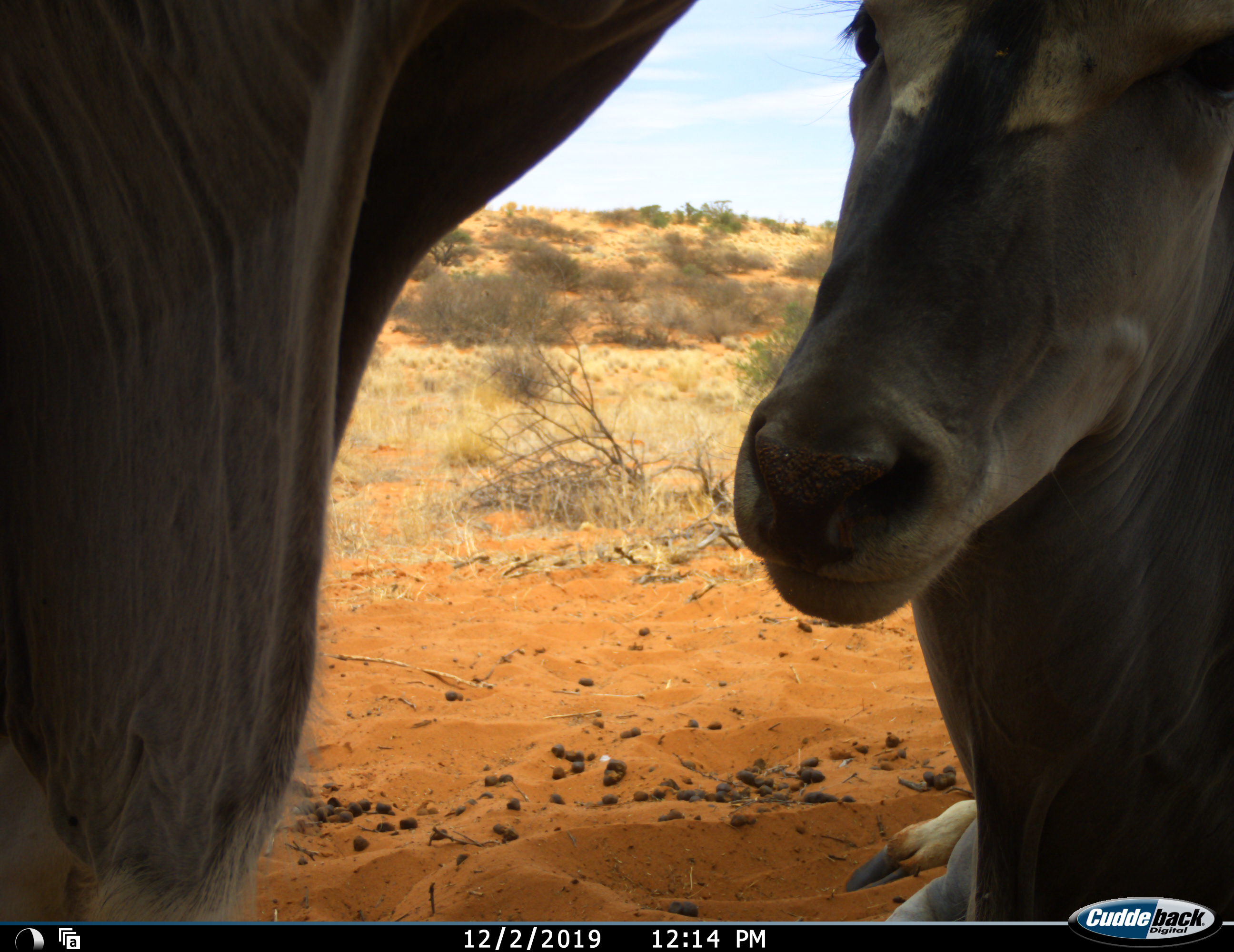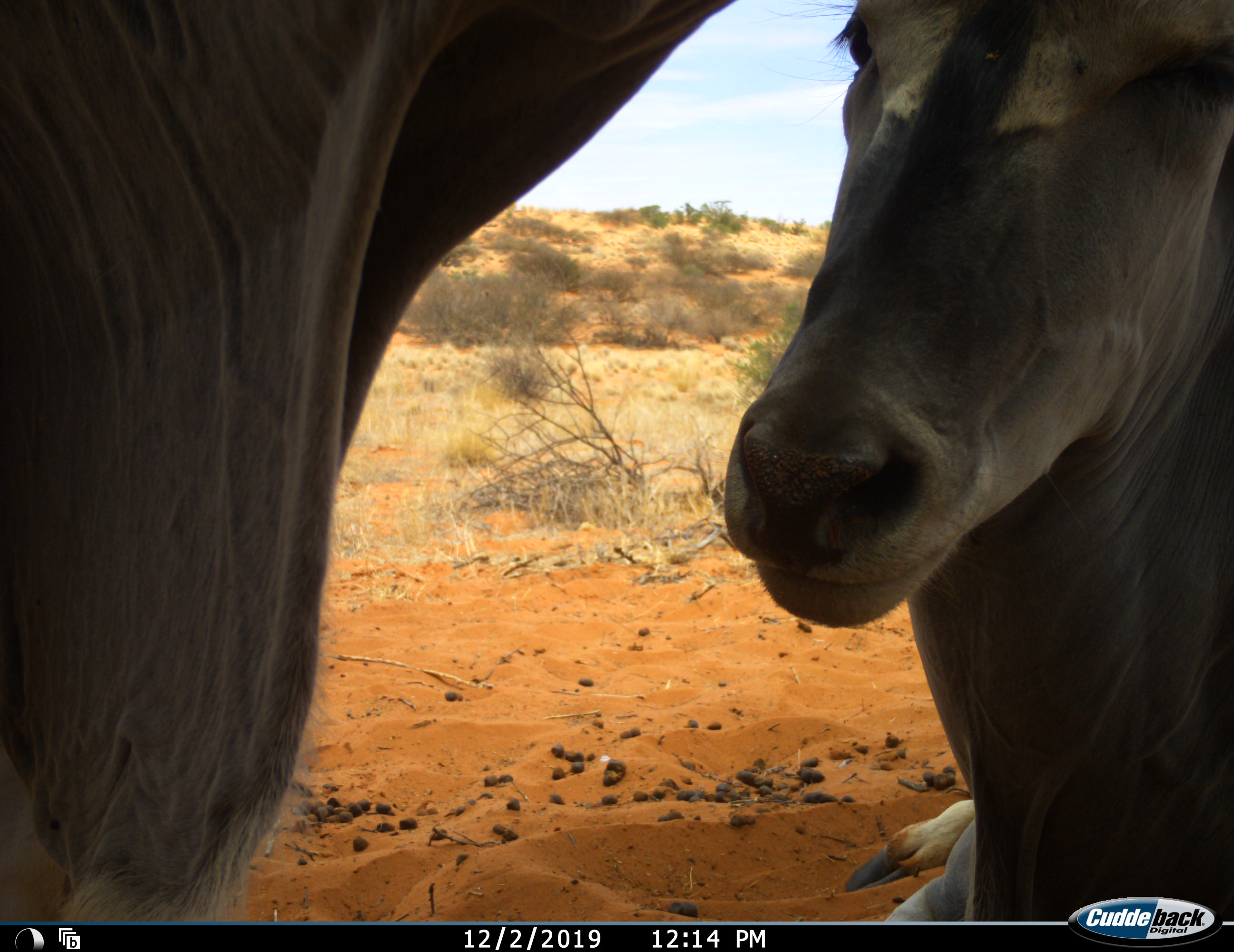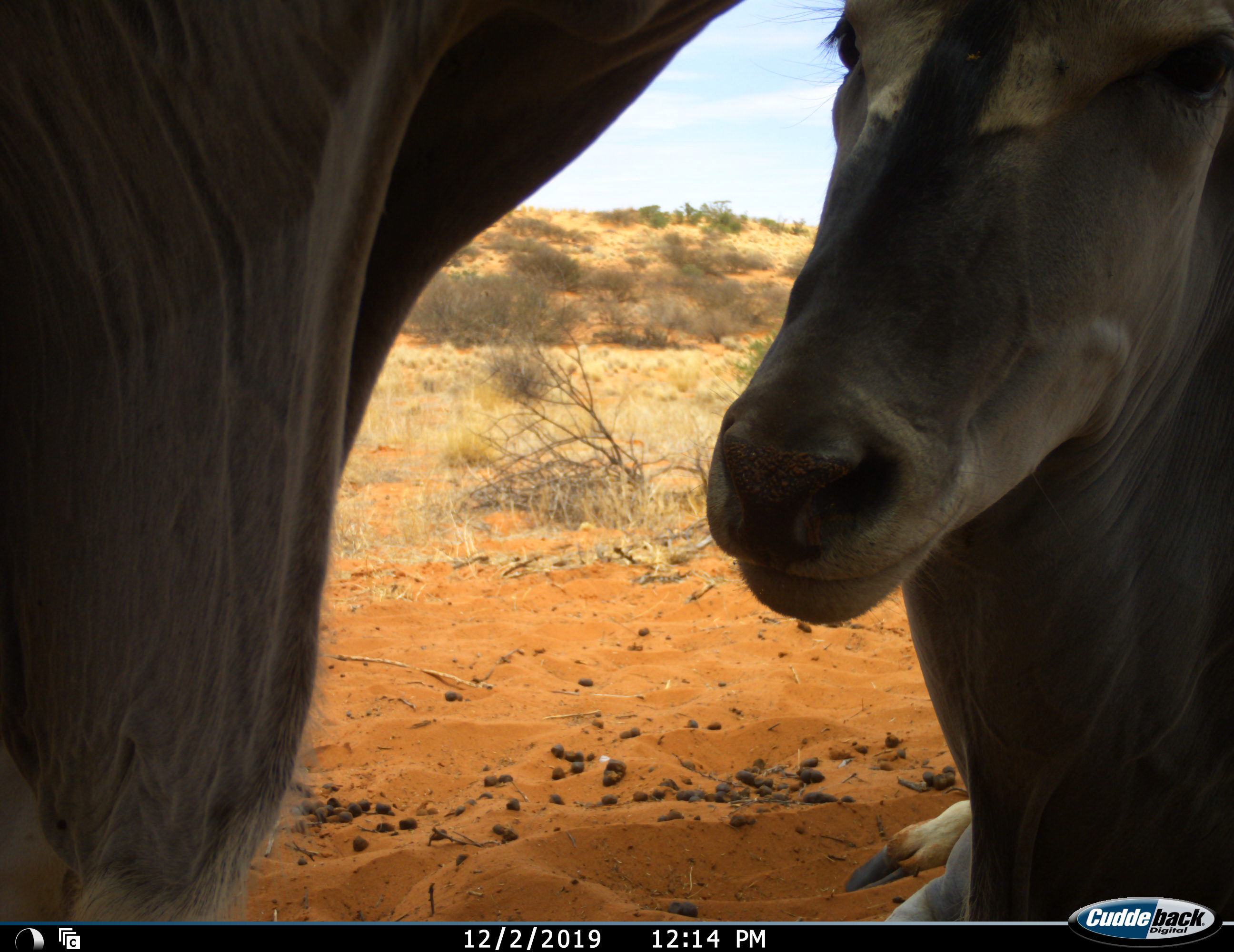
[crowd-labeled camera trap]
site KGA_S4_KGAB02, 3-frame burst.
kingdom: Animalia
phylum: Chordata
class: Mammalia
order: Artiodactyla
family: Bovidae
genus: Tragelaphus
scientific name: Tragelaphus oryx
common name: eland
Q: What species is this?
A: Eland (Tragelaphus oryx).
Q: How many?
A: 2.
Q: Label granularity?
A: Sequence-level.